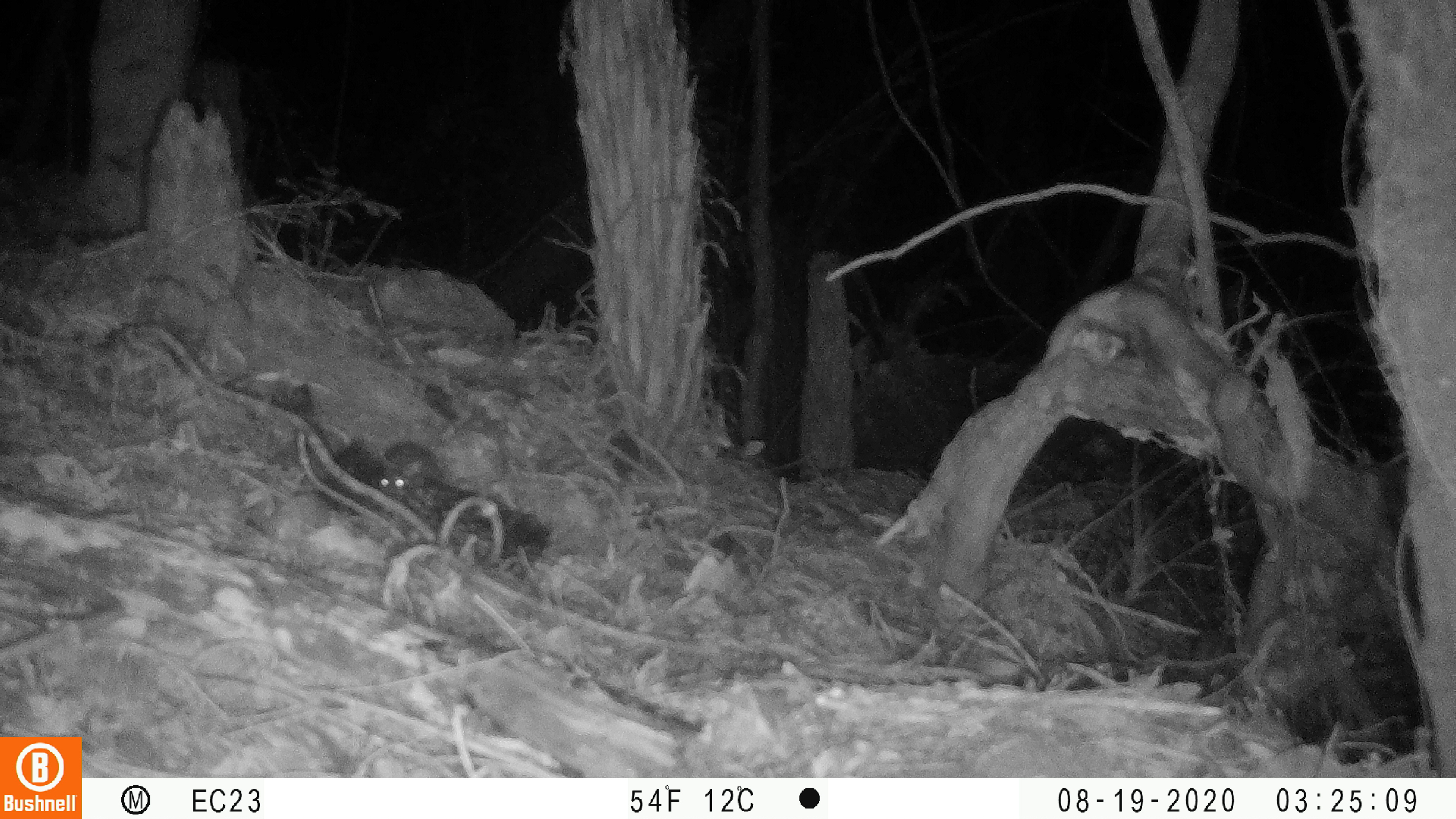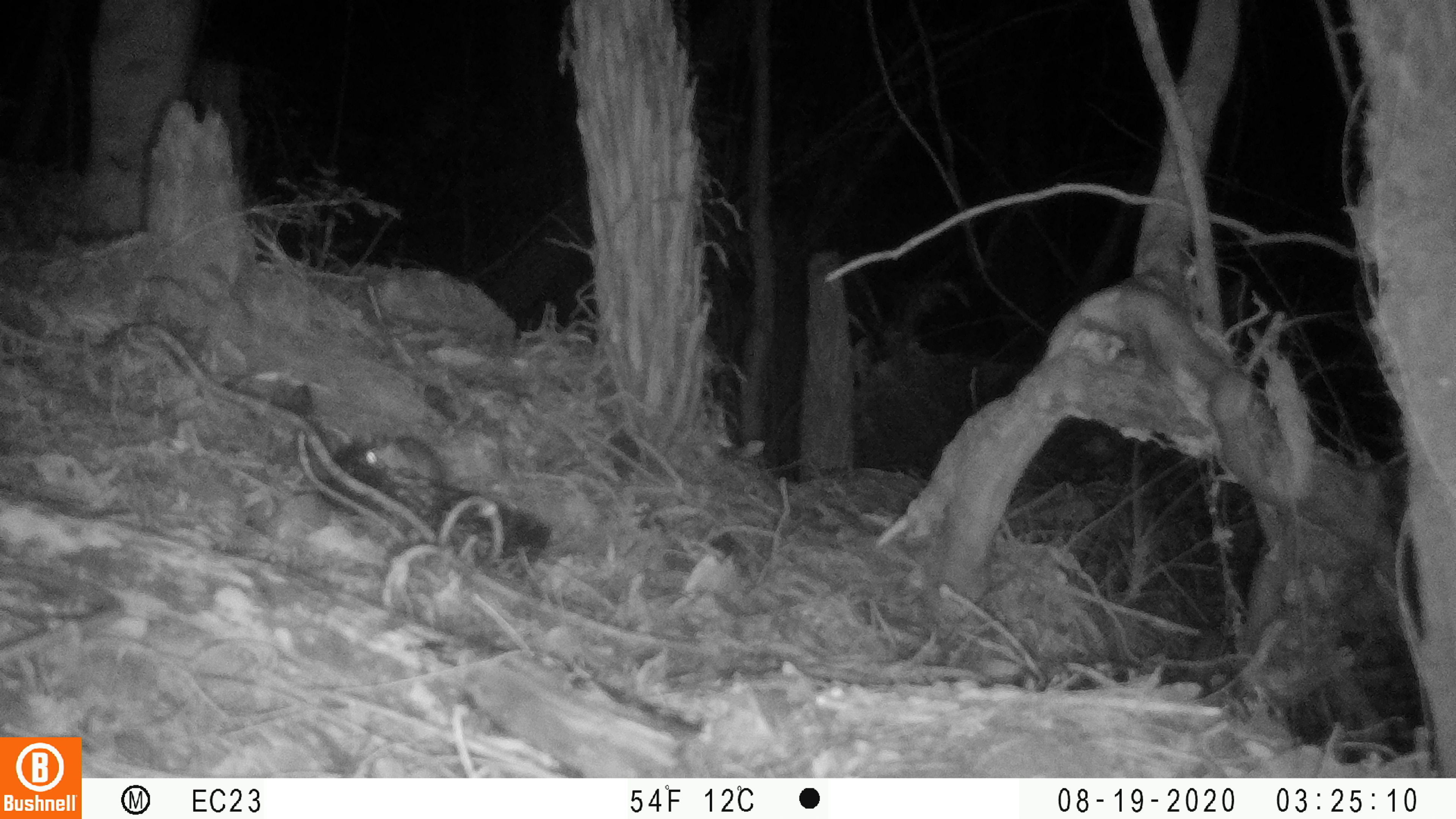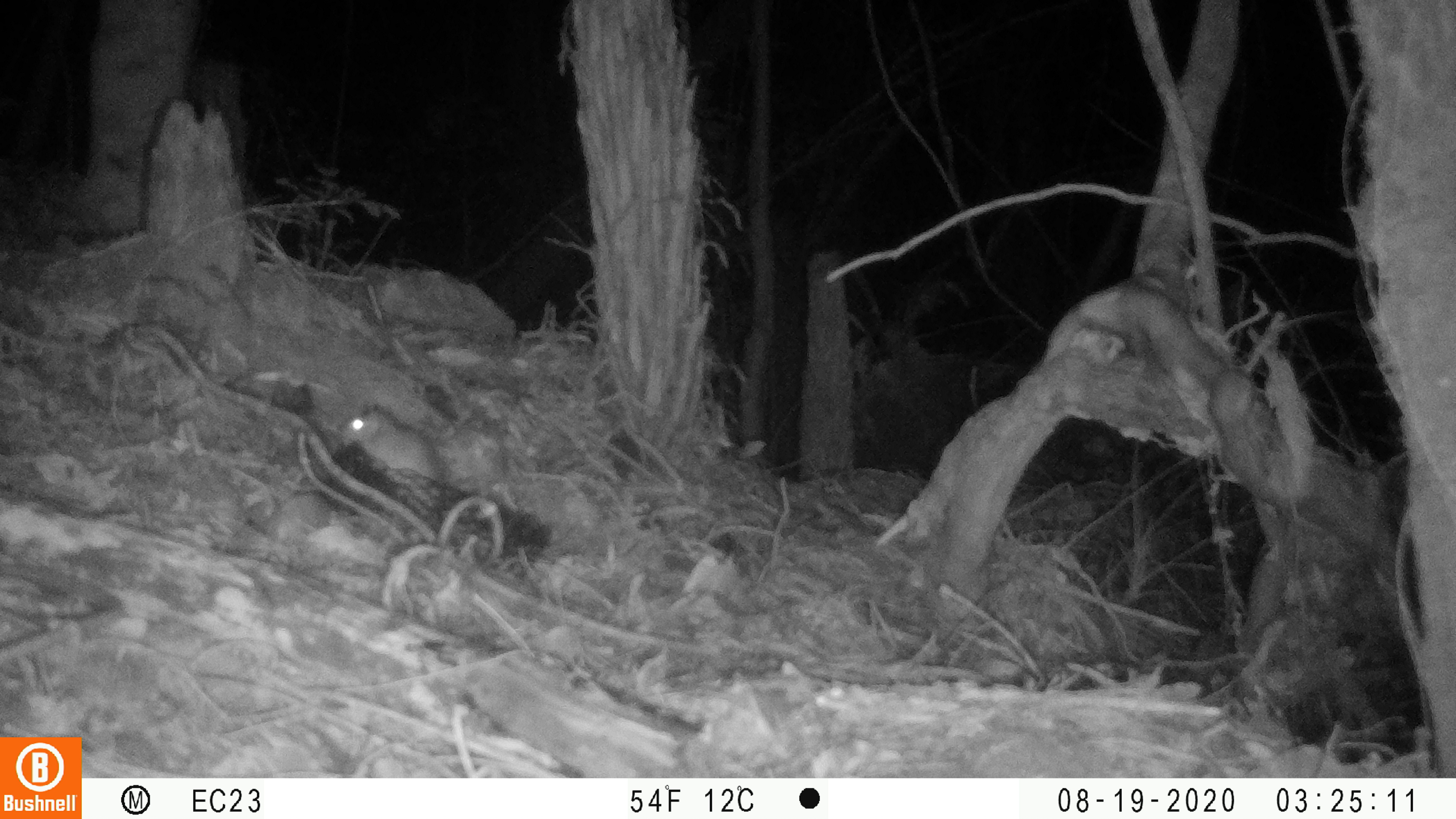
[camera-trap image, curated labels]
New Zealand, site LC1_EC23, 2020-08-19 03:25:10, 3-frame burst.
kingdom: Animalia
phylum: Chordata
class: Mammalia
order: Rodentia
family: Muridae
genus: Rattus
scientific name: Rattus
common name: rat